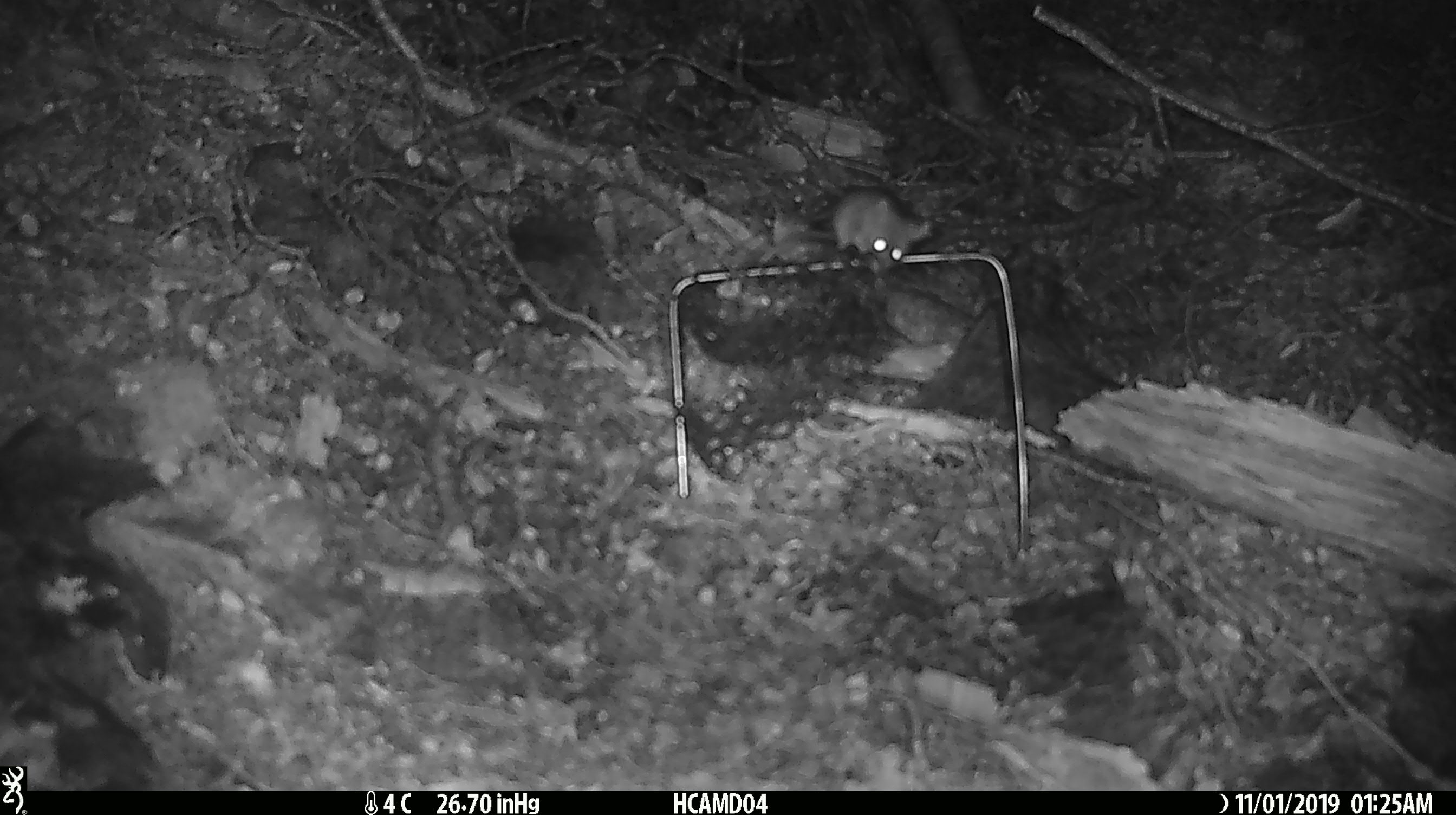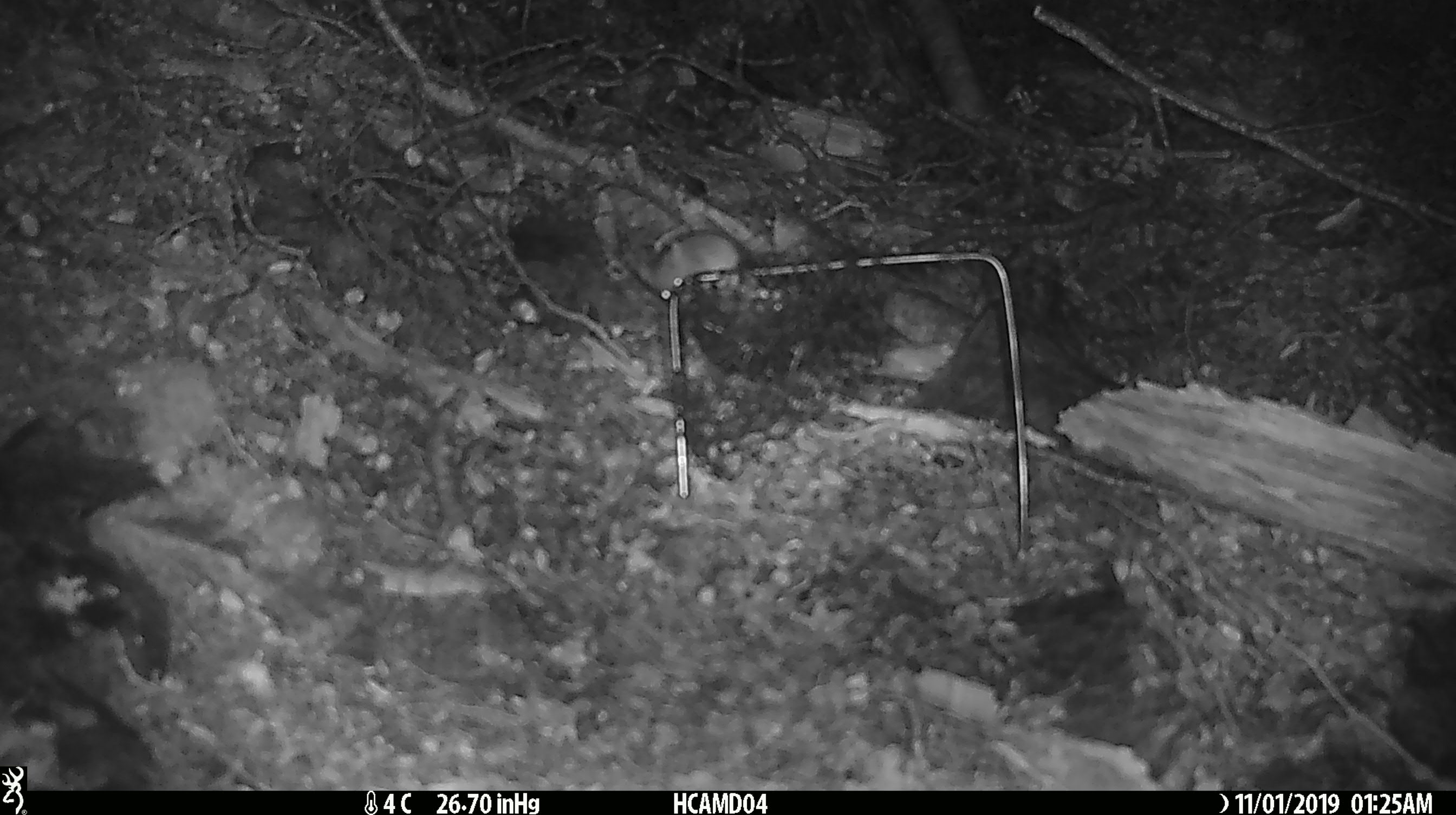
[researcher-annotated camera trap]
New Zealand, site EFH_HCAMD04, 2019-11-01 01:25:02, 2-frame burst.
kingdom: Animalia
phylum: Chordata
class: Mammalia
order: Rodentia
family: Muridae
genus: Mus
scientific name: Mus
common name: mouse